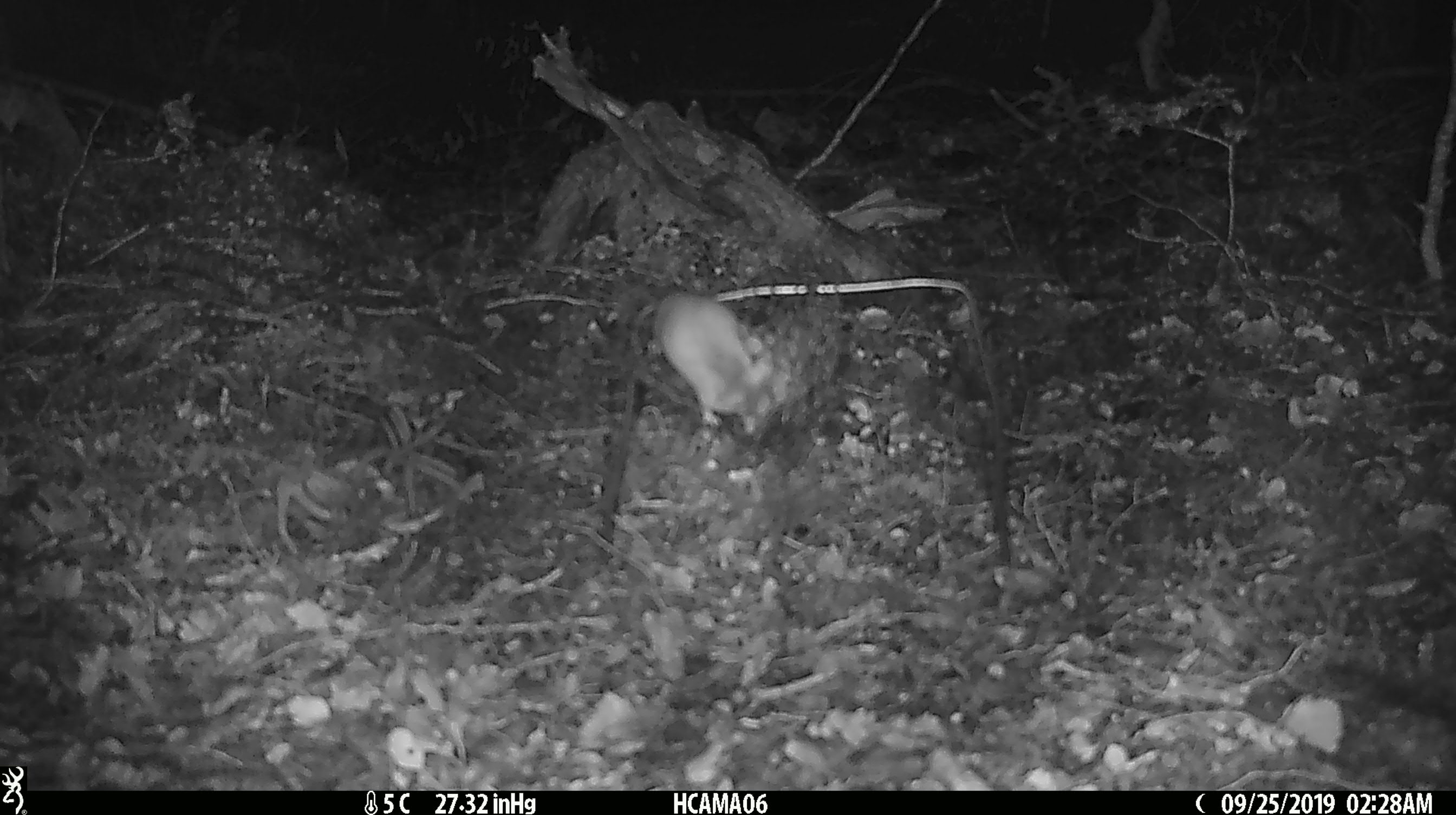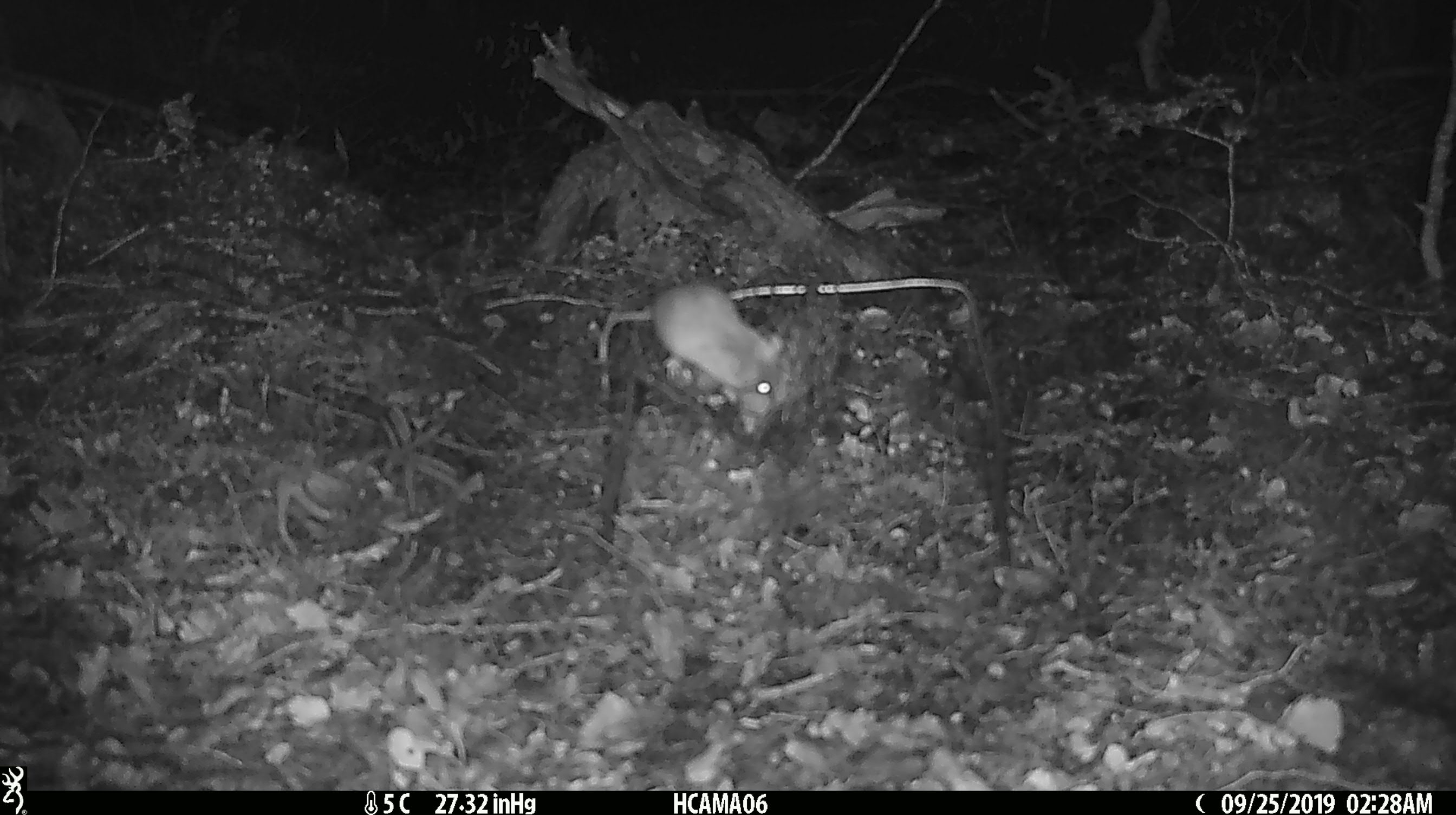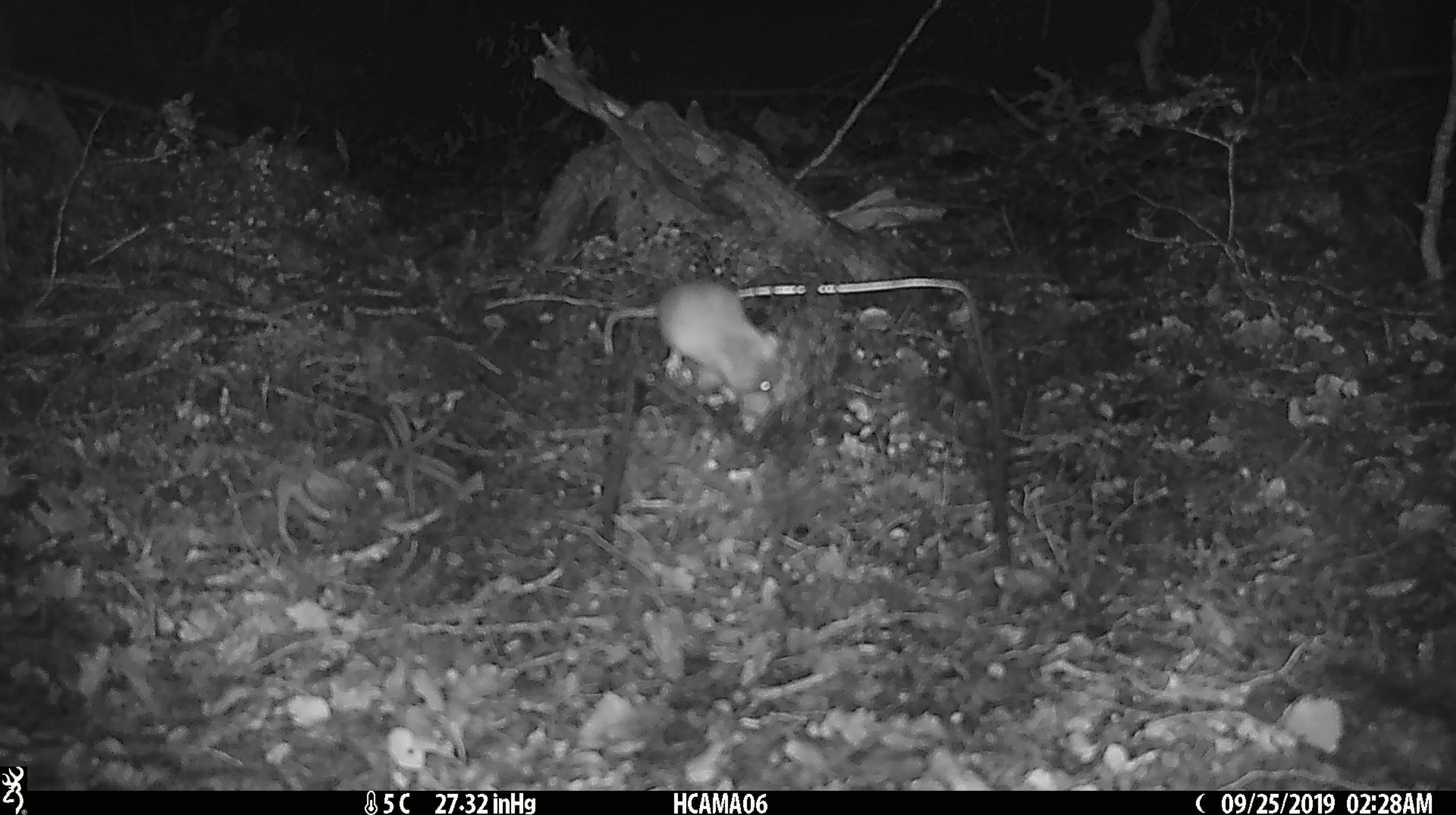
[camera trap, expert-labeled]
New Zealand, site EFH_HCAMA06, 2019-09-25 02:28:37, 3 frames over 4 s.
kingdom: Animalia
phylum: Chordata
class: Mammalia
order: Rodentia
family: Muridae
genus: Mus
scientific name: Mus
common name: mouse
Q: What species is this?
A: Mouse (Mus).